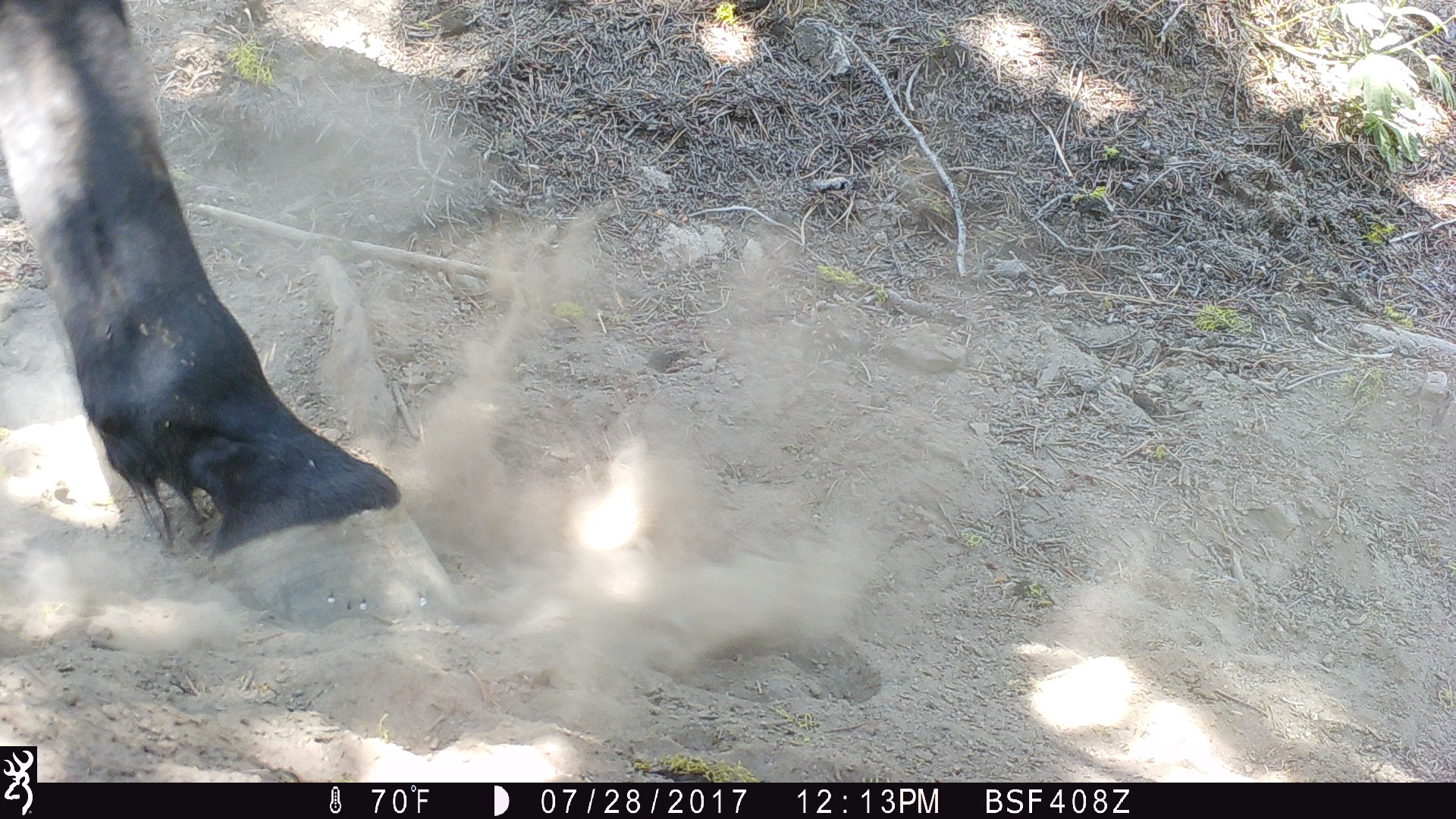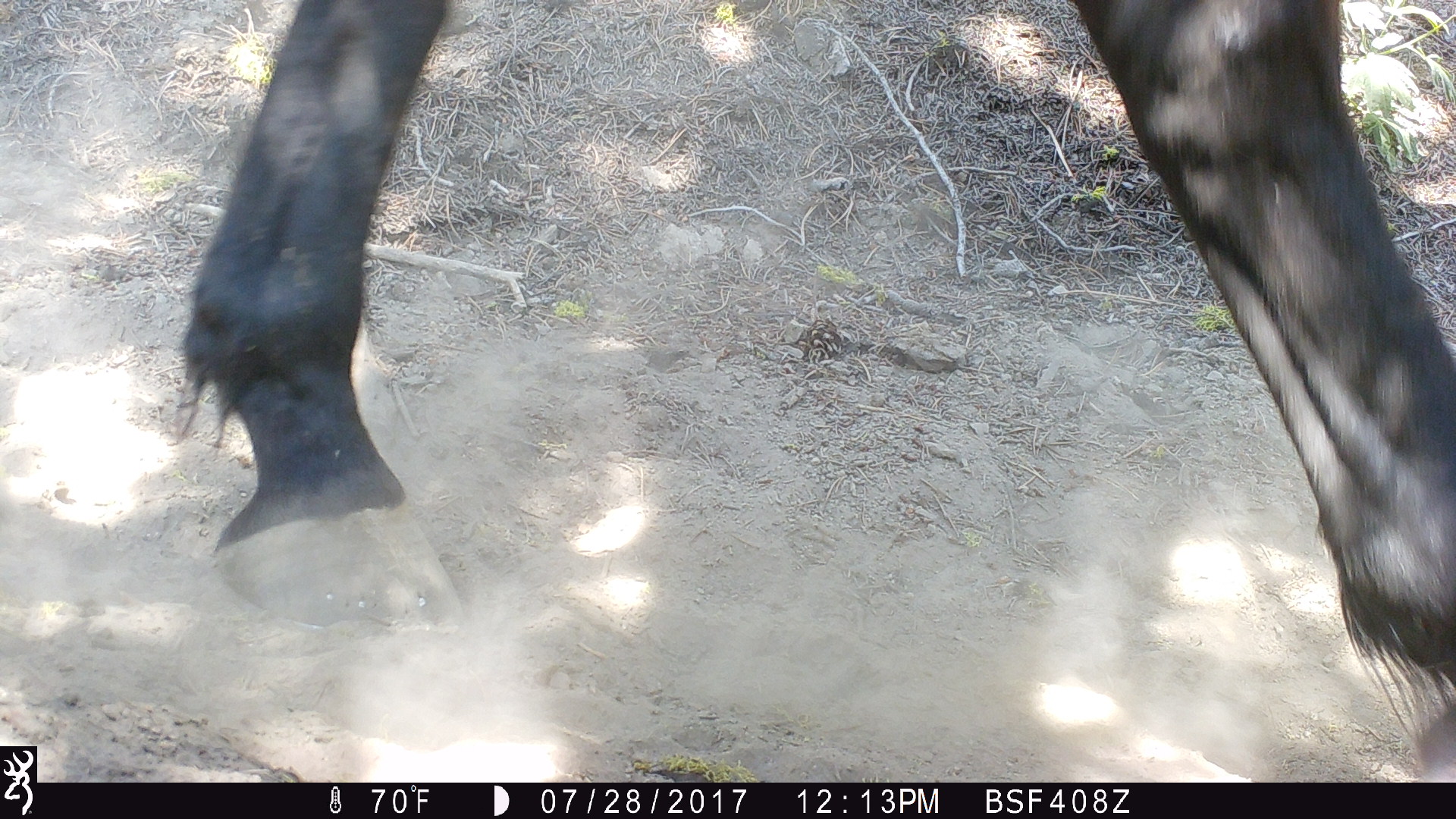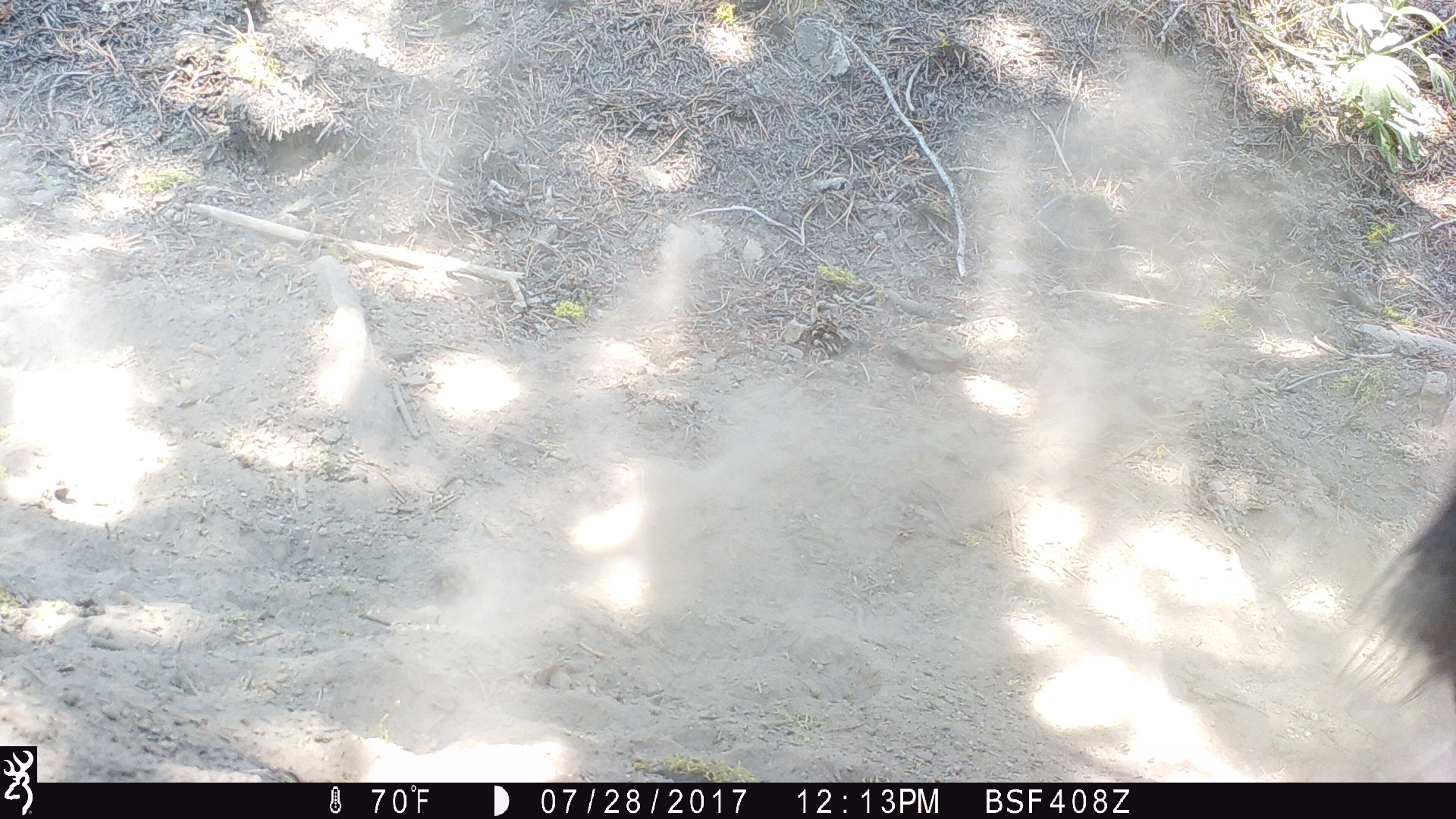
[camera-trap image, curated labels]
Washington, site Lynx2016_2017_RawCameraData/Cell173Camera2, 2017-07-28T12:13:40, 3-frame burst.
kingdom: Animalia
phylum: Chordata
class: Mammalia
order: Perissodactyla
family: Equidae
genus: Equus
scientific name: Equus caballus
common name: domestic horse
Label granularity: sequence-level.